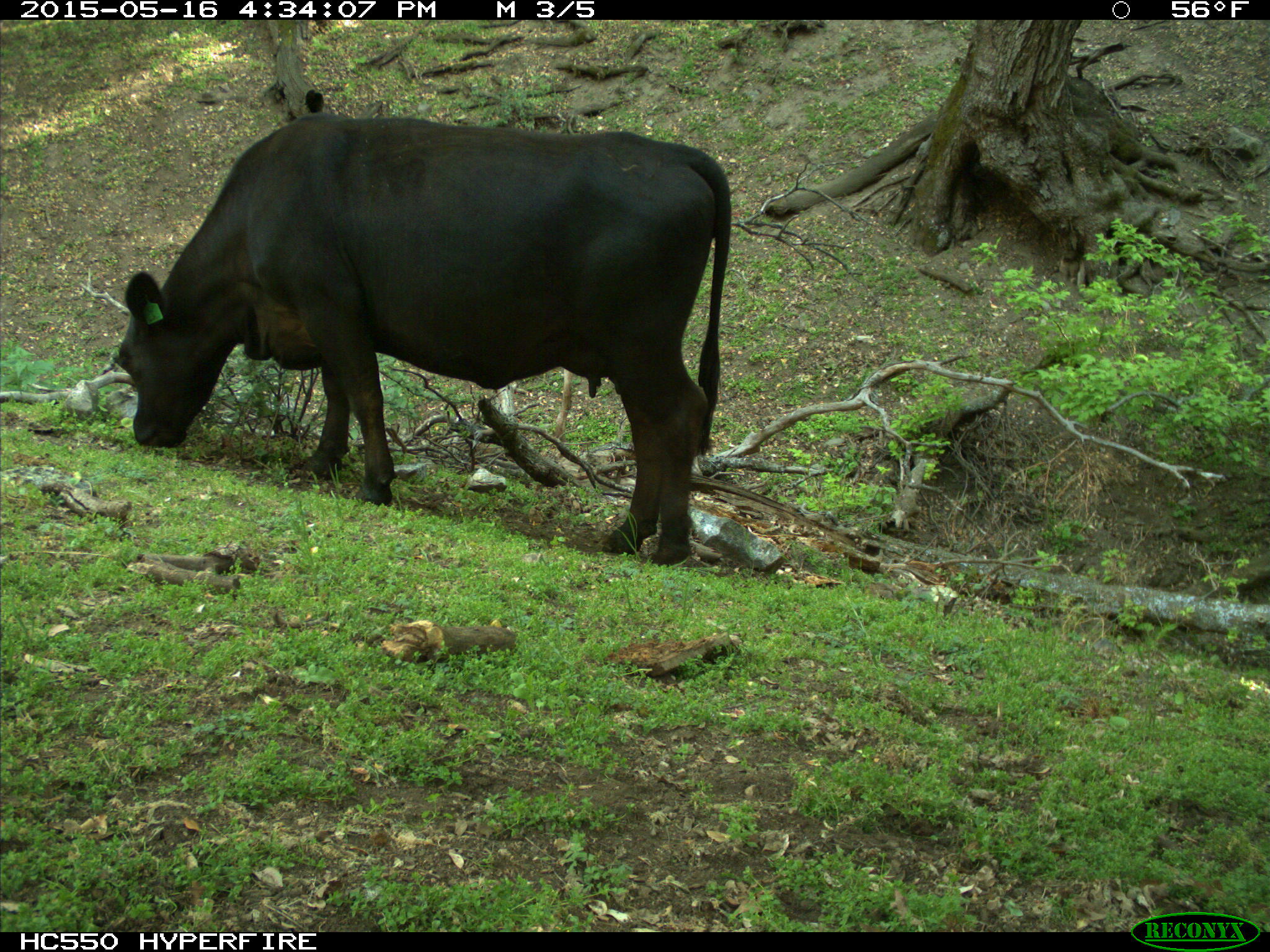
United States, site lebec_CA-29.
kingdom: Animalia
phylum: Chordata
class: Mammalia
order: Artiodactyla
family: Bovidae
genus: Bos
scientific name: Bos taurus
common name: domestic cow